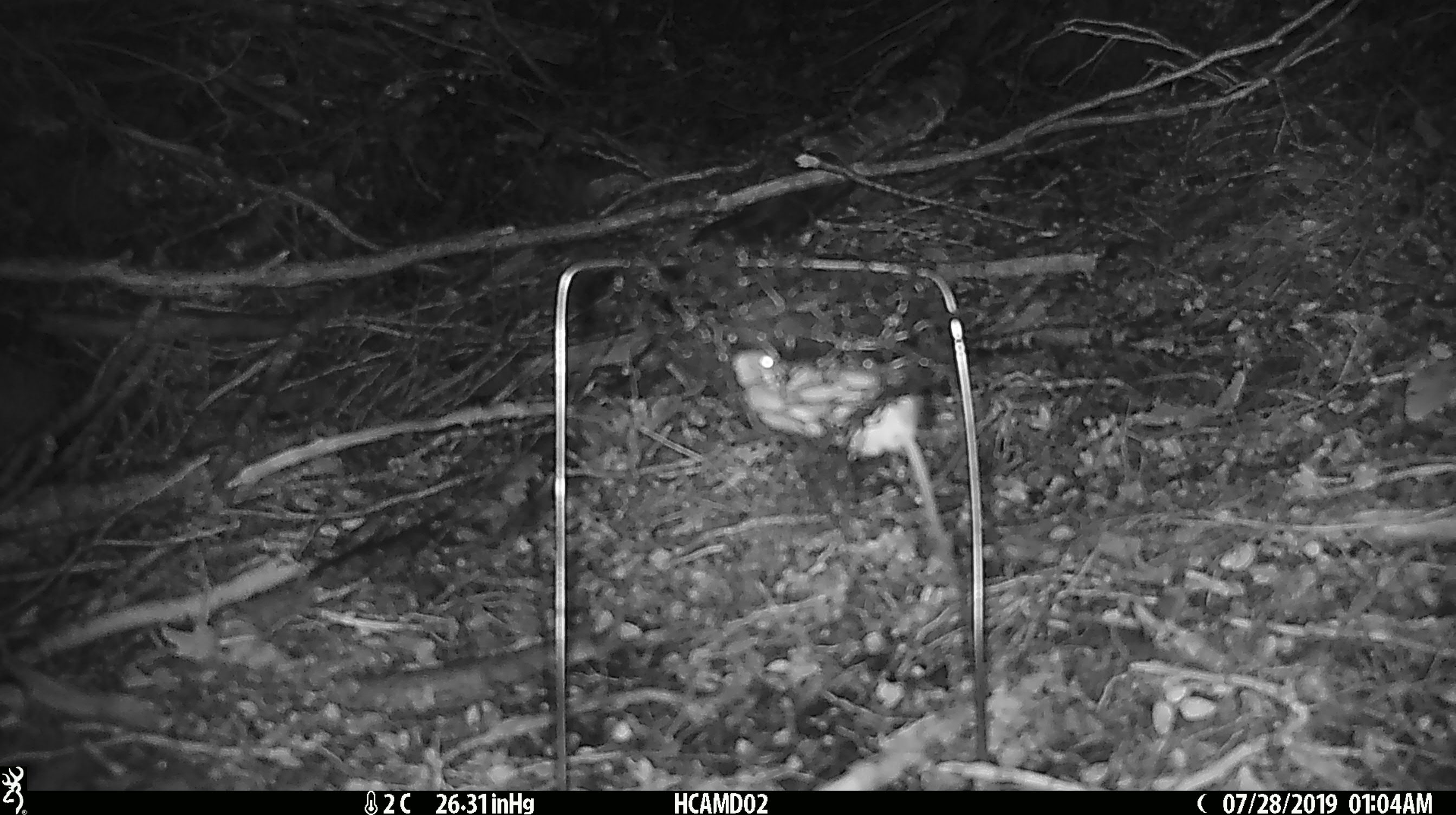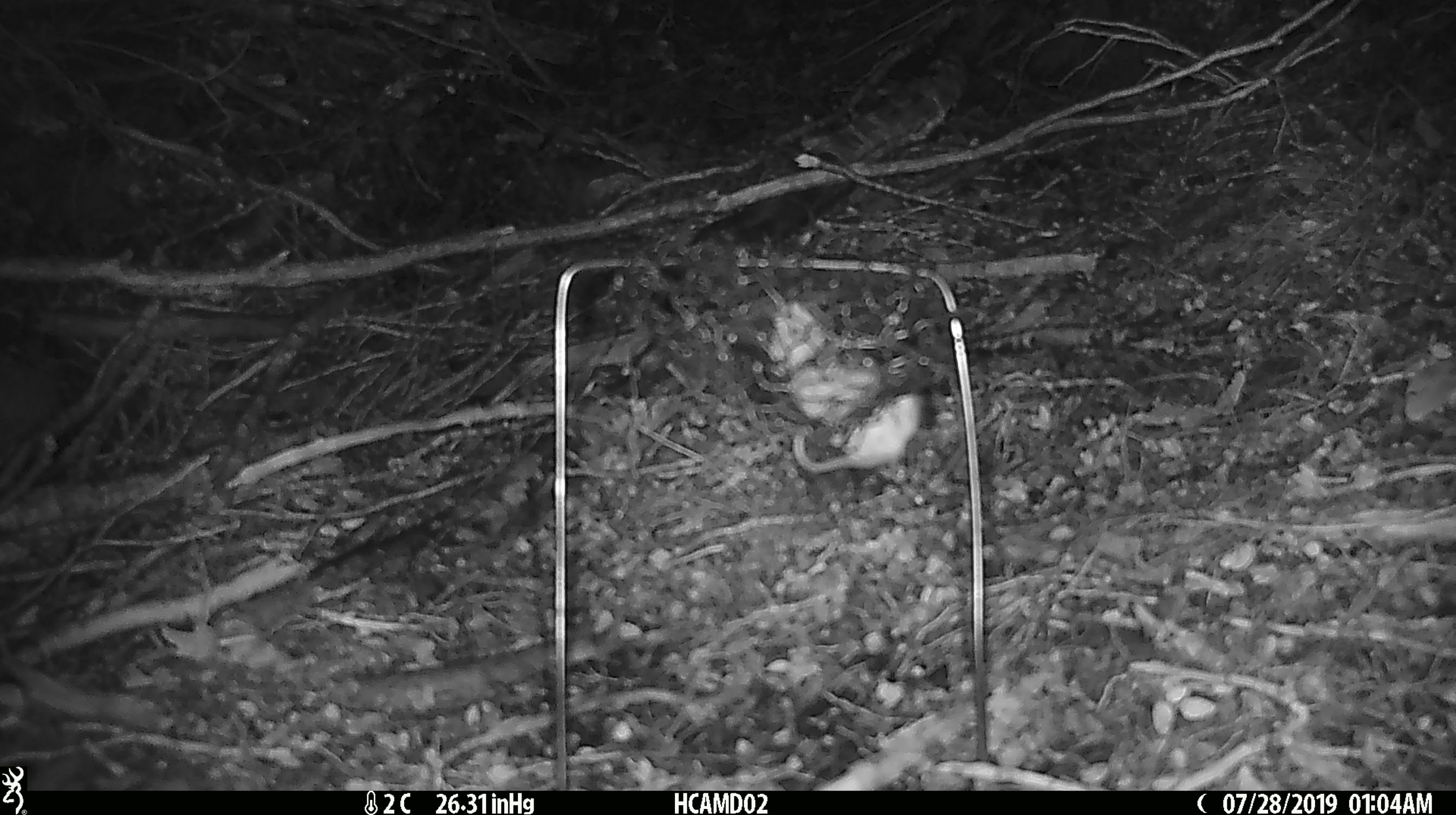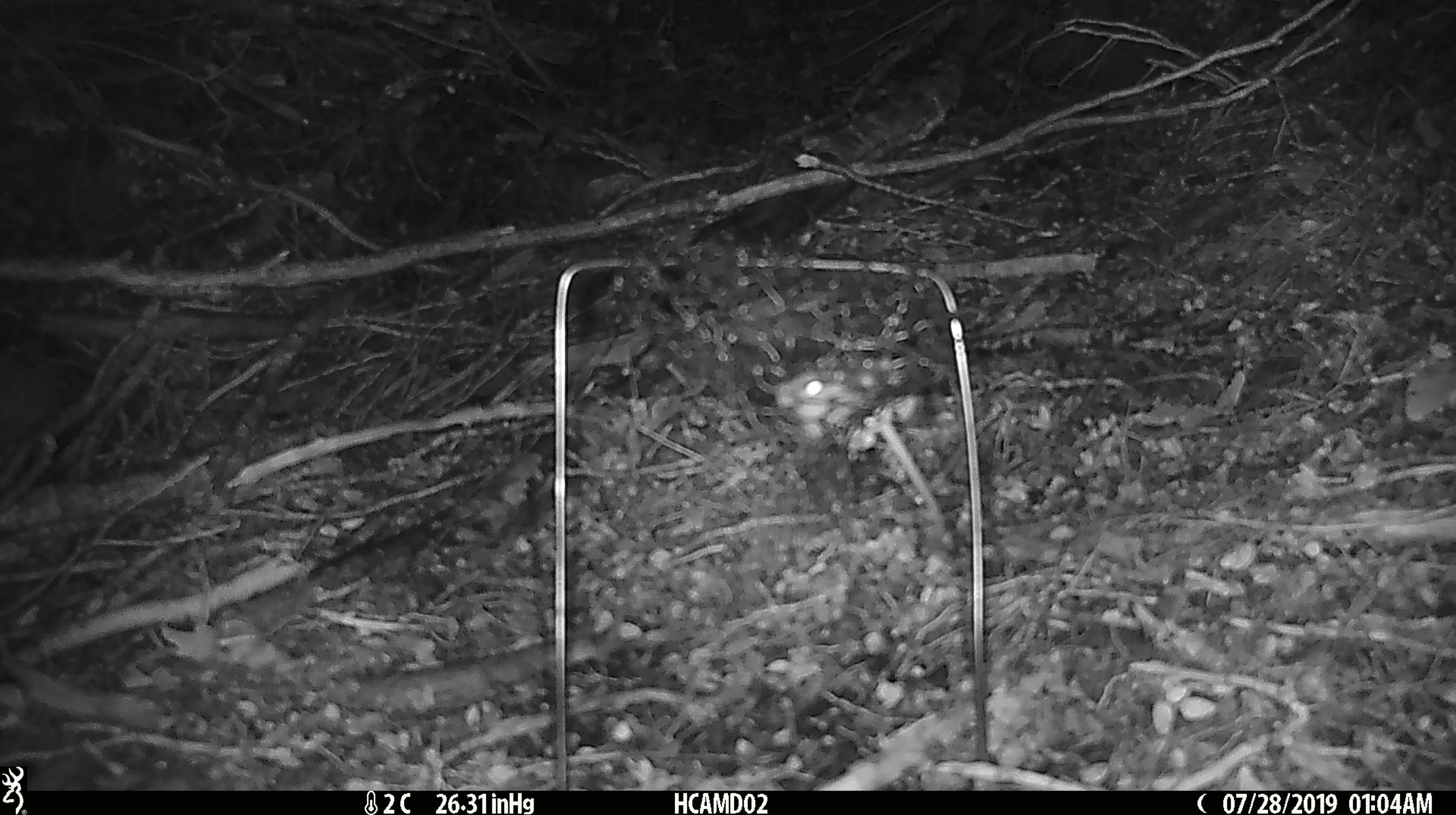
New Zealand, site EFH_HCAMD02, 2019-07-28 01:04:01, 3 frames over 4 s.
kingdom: Animalia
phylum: Chordata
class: Mammalia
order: Rodentia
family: Muridae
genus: Mus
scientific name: Mus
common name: mouse